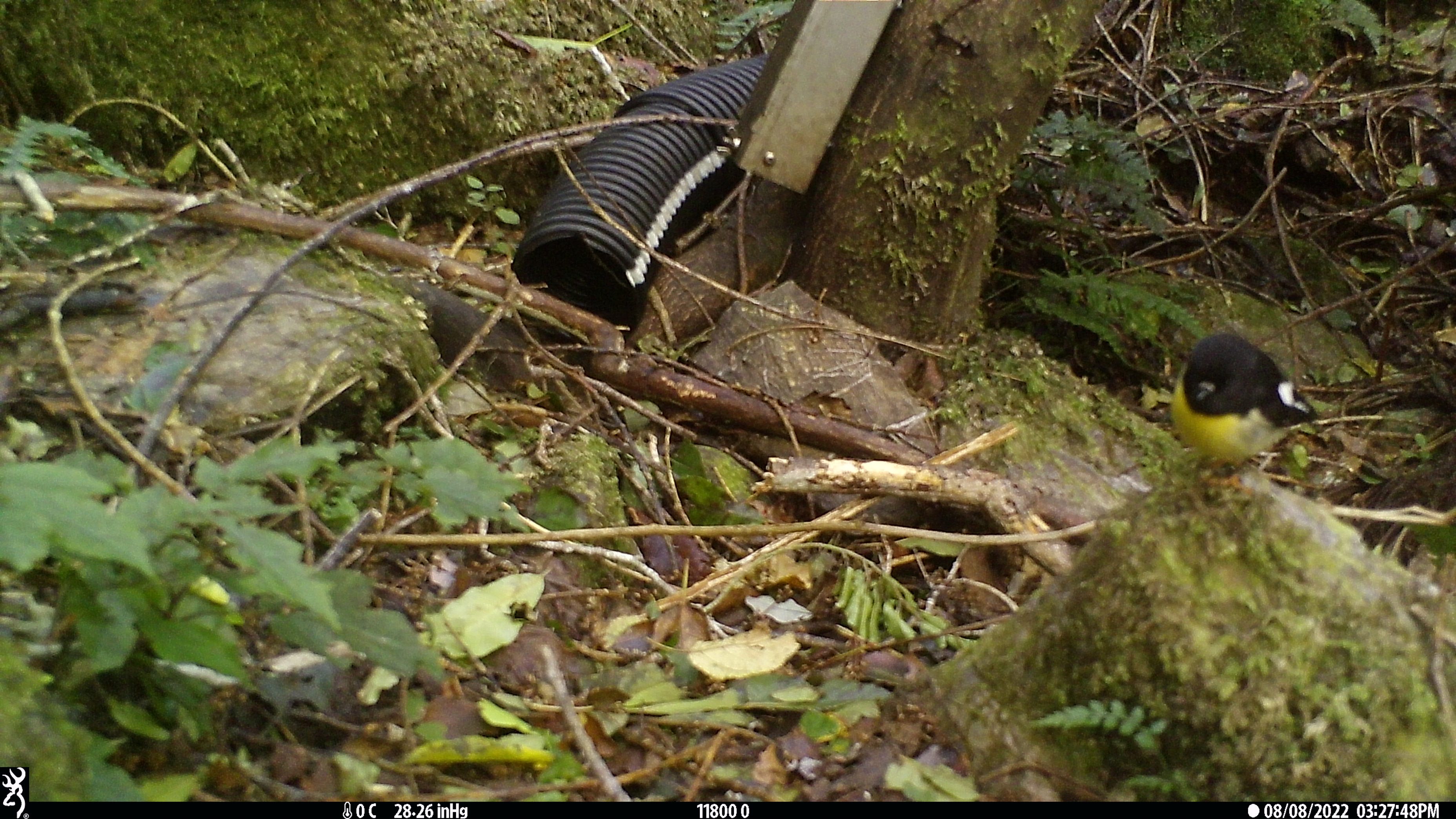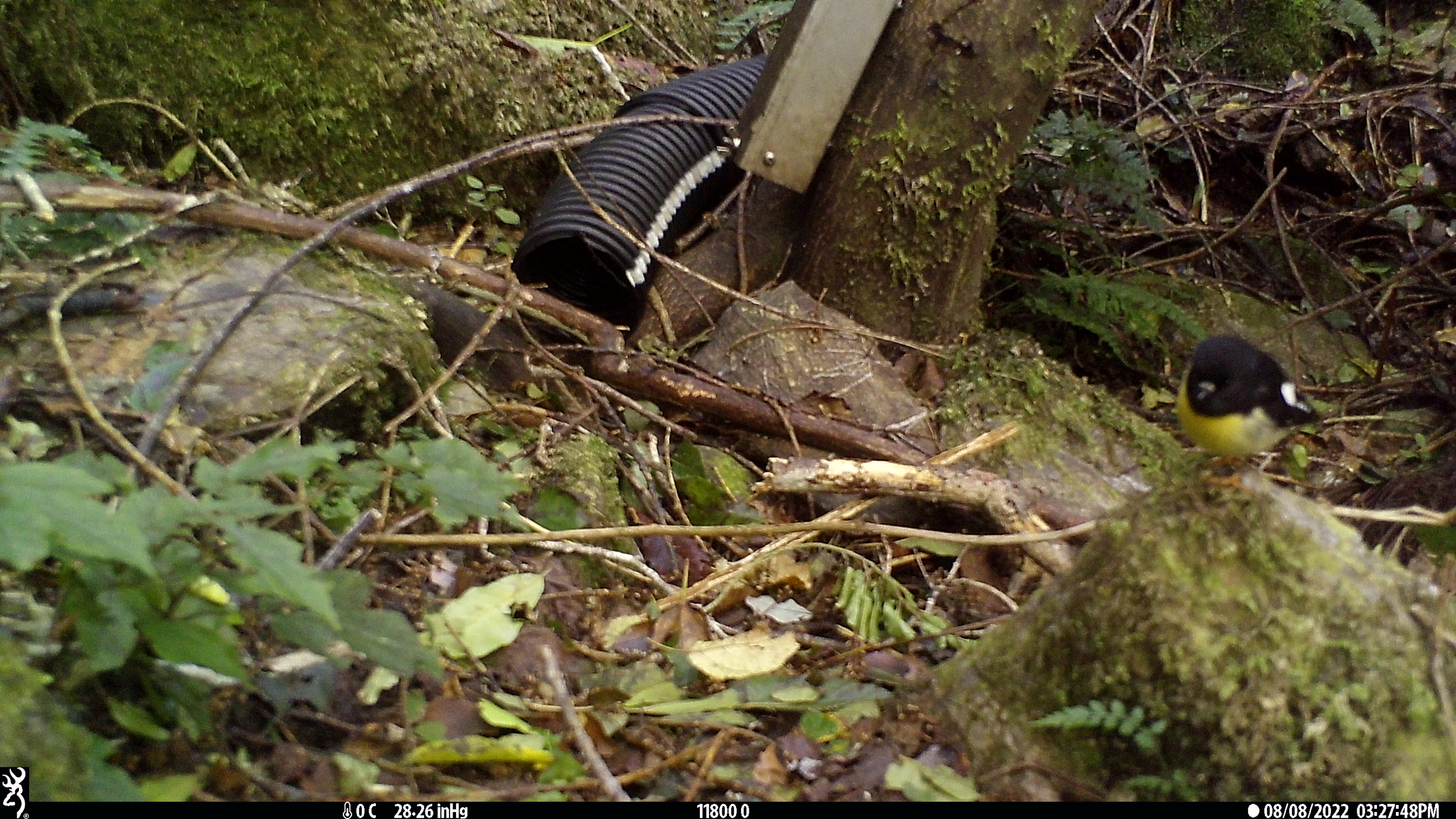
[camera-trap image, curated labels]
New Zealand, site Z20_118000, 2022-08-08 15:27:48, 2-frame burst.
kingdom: Animalia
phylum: Chordata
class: Aves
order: Passeriformes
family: Petroicidae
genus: Petroica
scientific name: Petroica macrocephala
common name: tomtit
Tomtit (Petroica macrocephala).